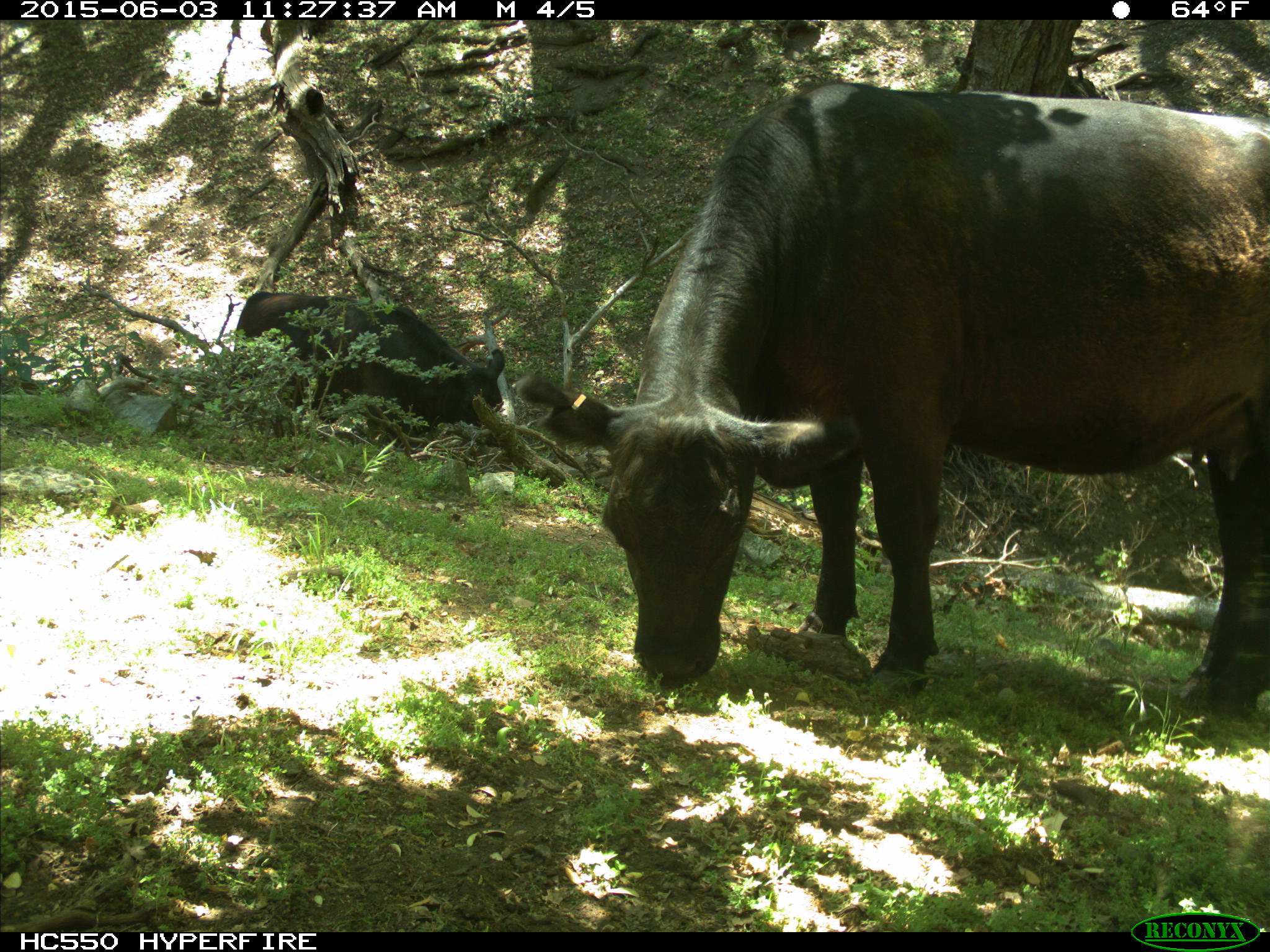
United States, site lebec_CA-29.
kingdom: Animalia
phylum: Chordata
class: Mammalia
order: Artiodactyla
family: Bovidae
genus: Bos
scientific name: Bos taurus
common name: domestic cow